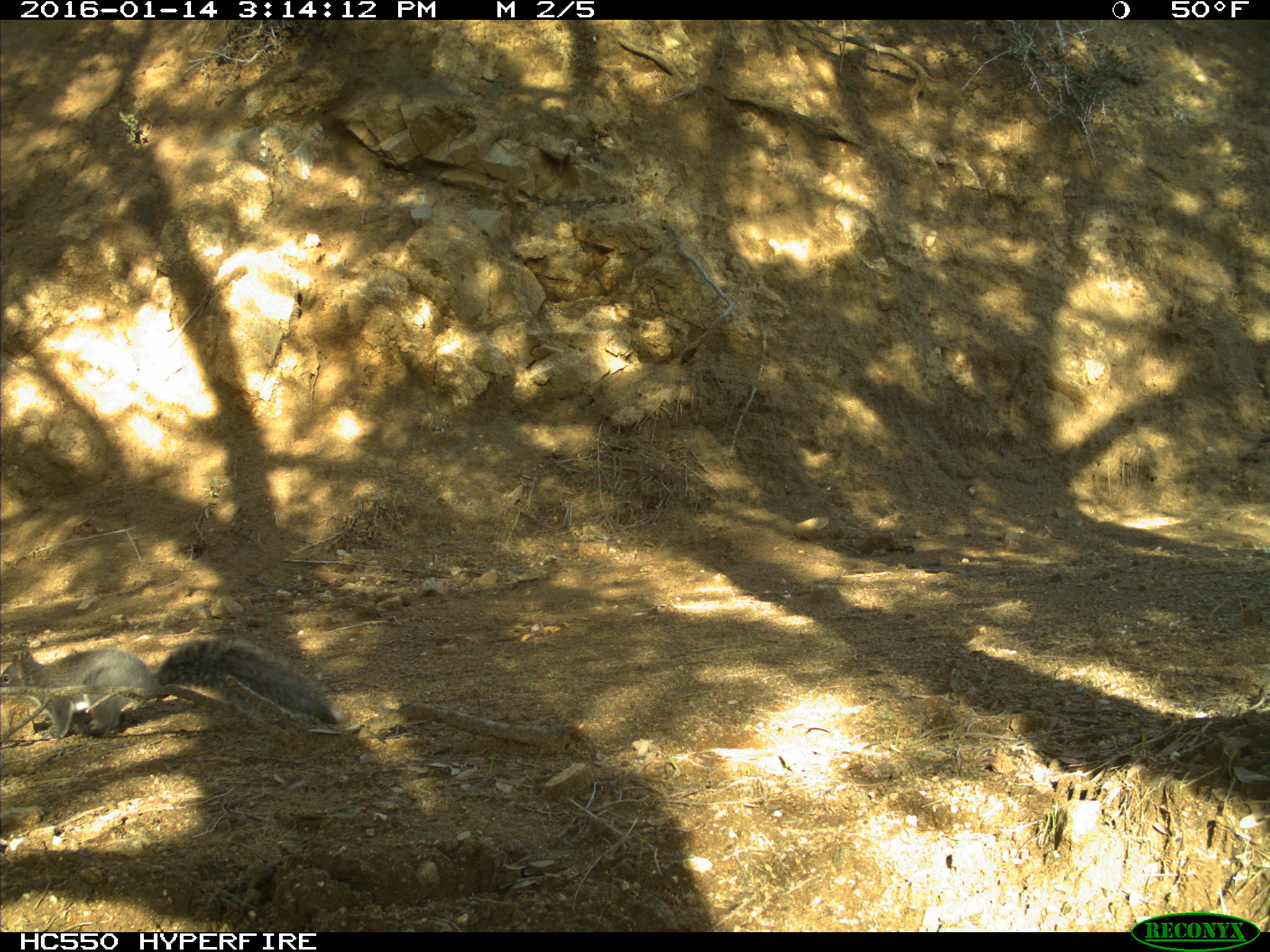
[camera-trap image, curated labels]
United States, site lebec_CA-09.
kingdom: Animalia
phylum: Chordata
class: Mammalia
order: Rodentia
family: Sciuridae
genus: Sciurus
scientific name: Sciurus carolinensis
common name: eastern gray squirrel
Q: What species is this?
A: Sciurus carolinensis (eastern gray squirrel).